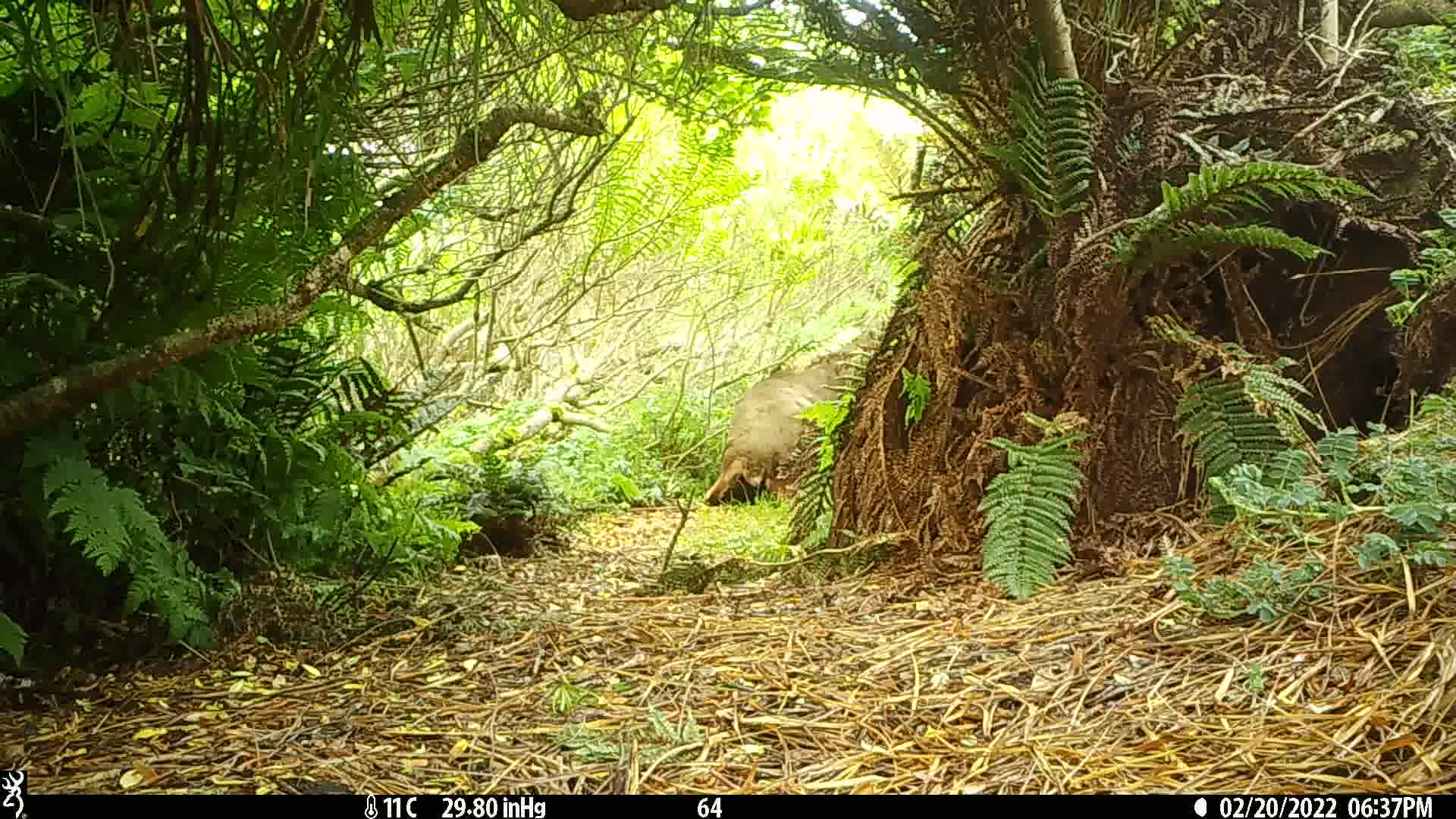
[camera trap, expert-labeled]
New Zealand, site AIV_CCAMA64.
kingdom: Animalia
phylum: Chordata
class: Mammalia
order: Carnivora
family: Otariidae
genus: Phocarctos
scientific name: Phocarctos hookeri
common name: new zealand sea lion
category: sealion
Sealion (new zealand sea lion) (Phocarctos hookeri).